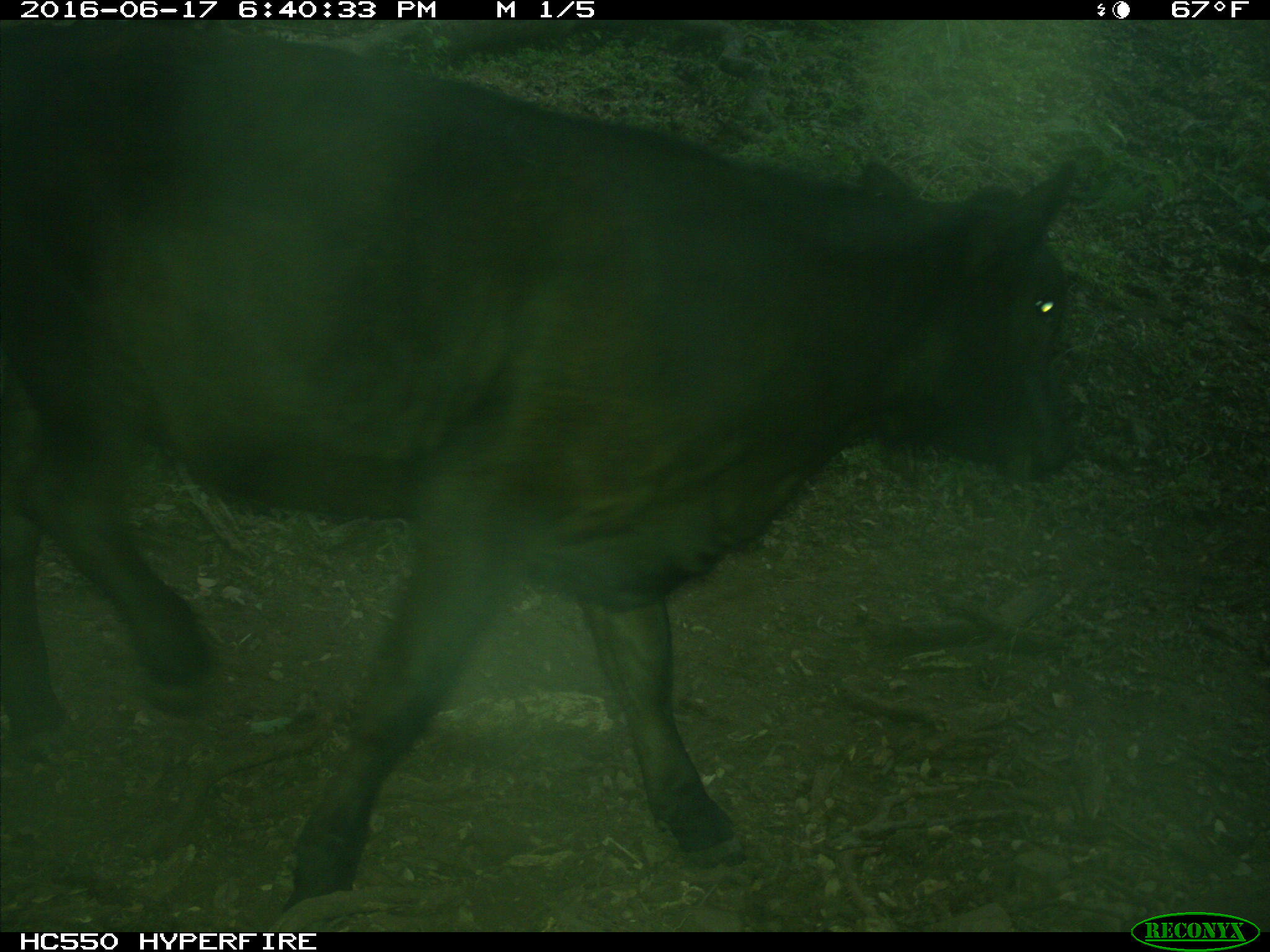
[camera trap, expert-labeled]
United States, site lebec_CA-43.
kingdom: Animalia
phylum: Chordata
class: Mammalia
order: Artiodactyla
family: Bovidae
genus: Bos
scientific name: Bos taurus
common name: domestic cow